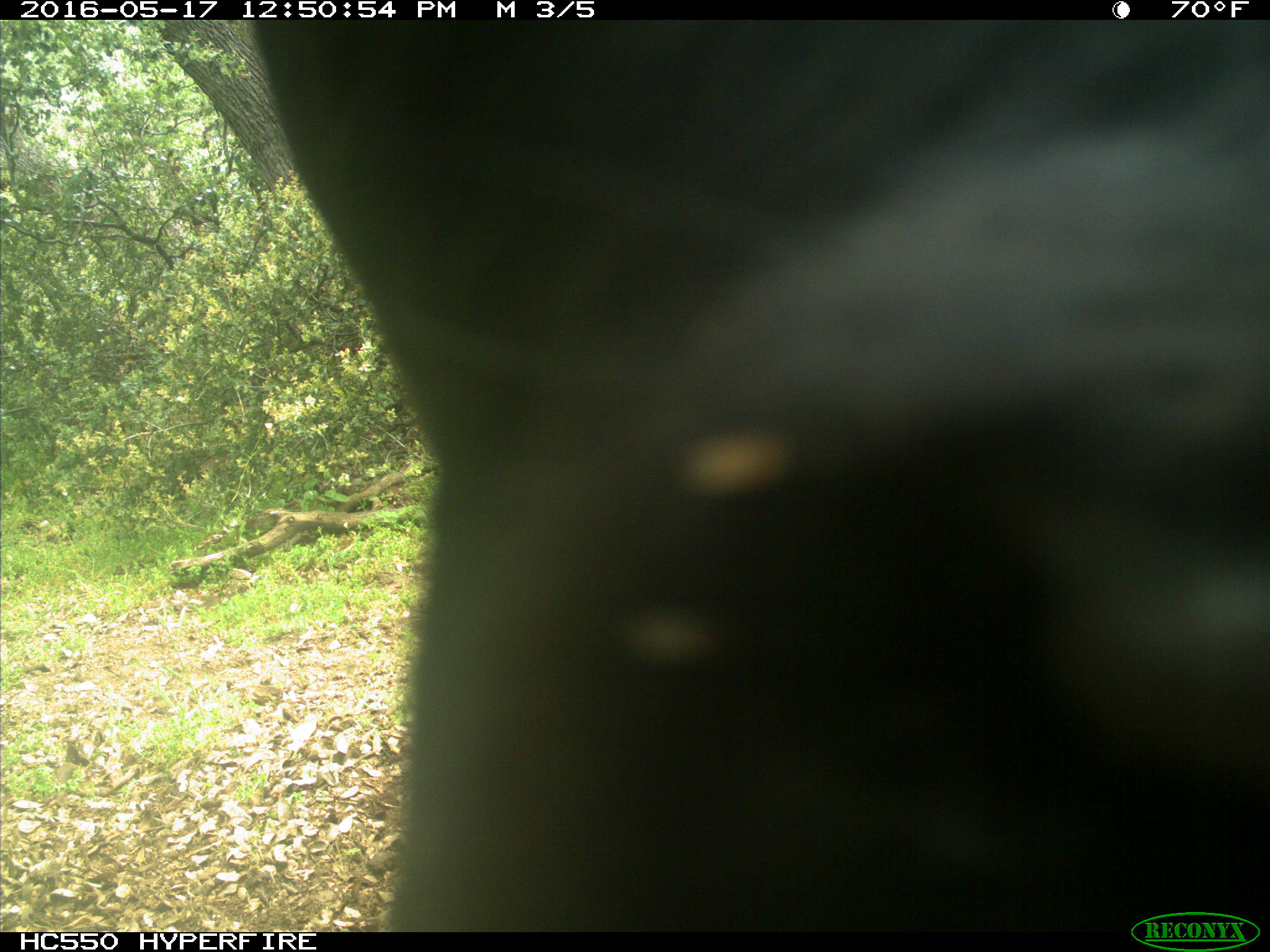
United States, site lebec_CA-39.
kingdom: Animalia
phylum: Chordata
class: Mammalia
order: Artiodactyla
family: Bovidae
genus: Bos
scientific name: Bos taurus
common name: domestic cow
Bos taurus (domestic cow).